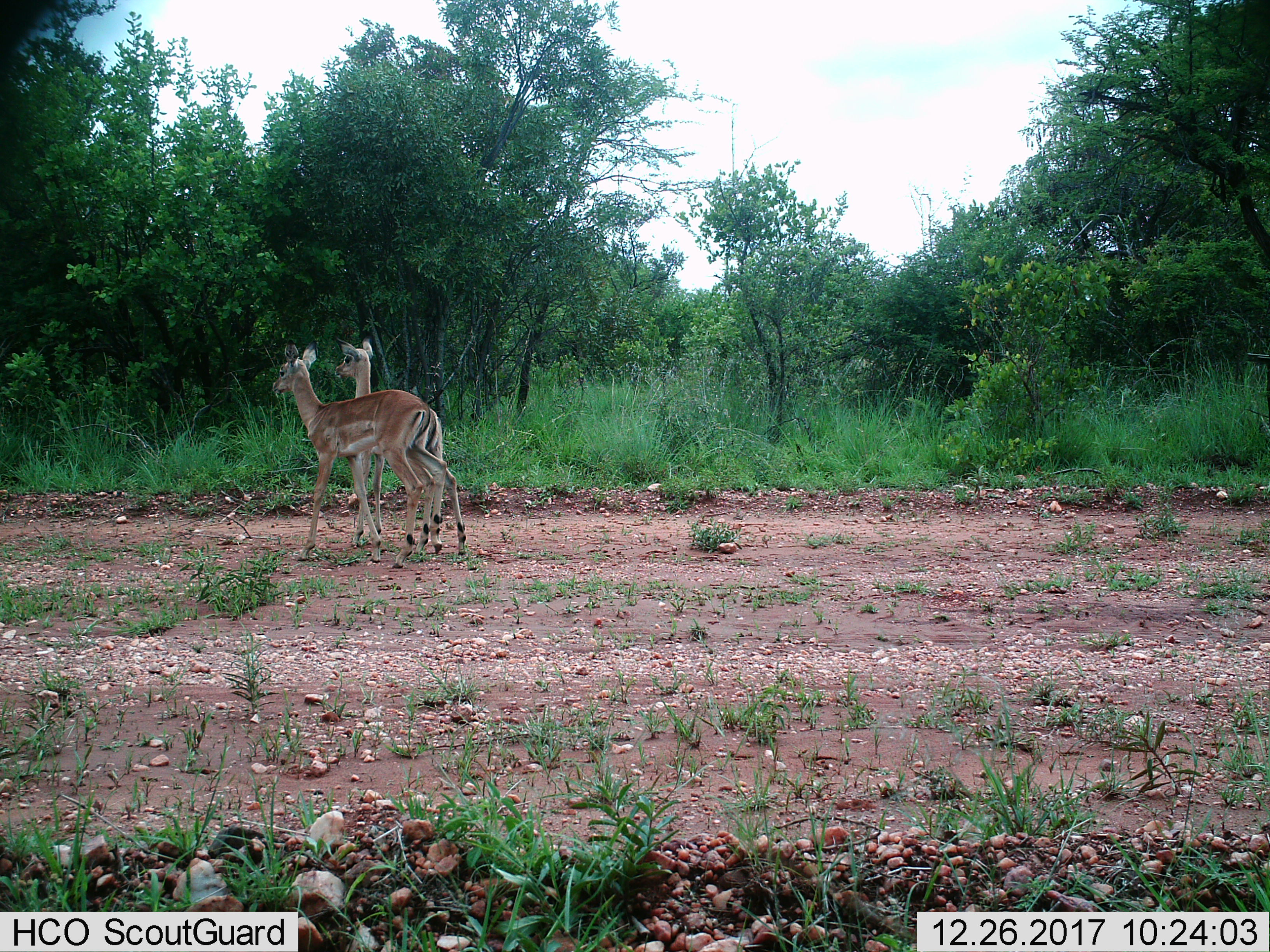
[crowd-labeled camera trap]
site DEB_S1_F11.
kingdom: Animalia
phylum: Chordata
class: Mammalia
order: Artiodactyla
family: Bovidae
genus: Aepyceros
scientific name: Aepyceros melampus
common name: impala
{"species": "impala (Aepyceros melampus)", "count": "2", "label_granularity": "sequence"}